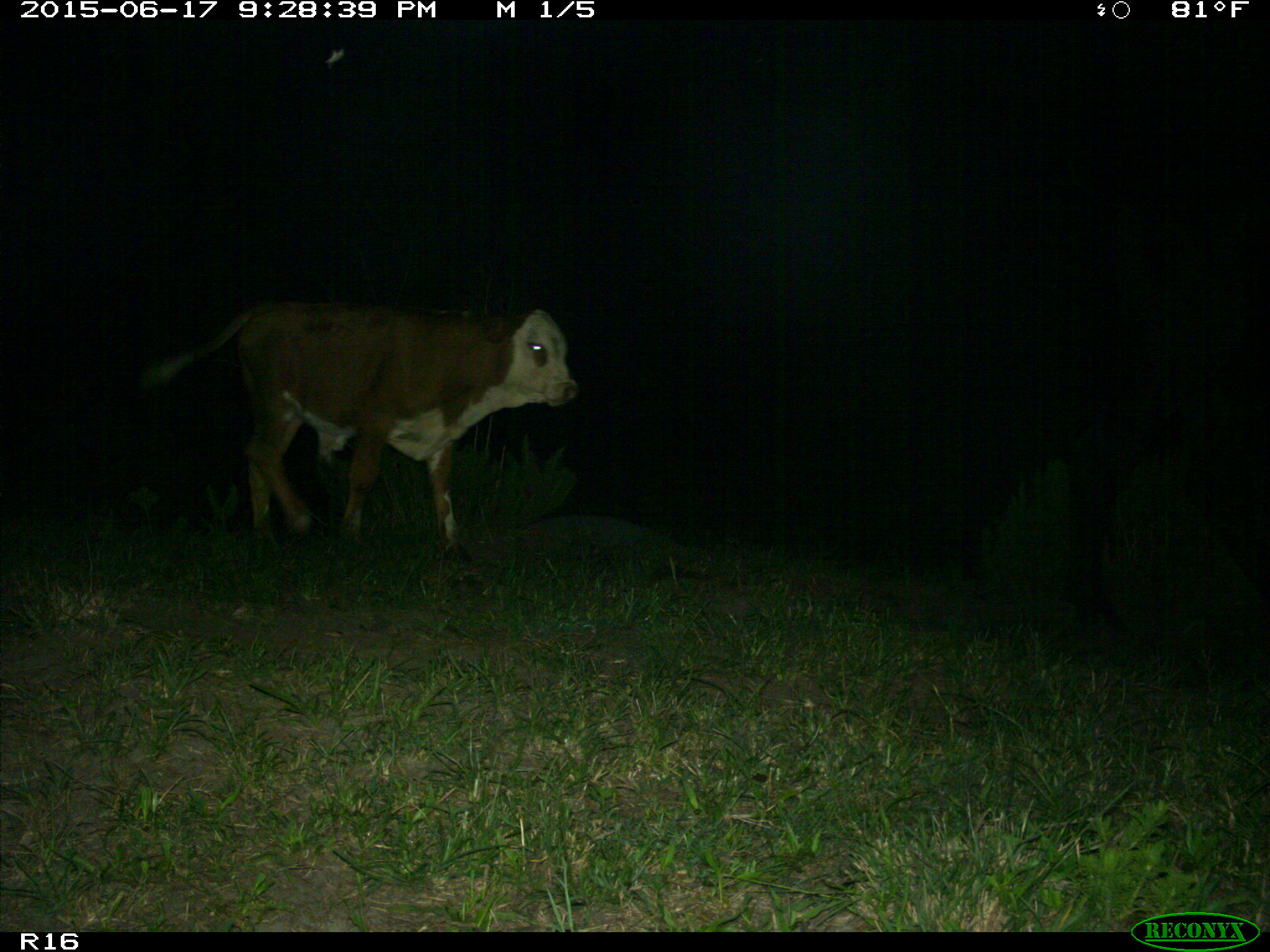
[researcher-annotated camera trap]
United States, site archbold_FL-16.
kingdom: Animalia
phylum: Chordata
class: Mammalia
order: Artiodactyla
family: Bovidae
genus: Bos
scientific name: Bos taurus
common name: domestic cow